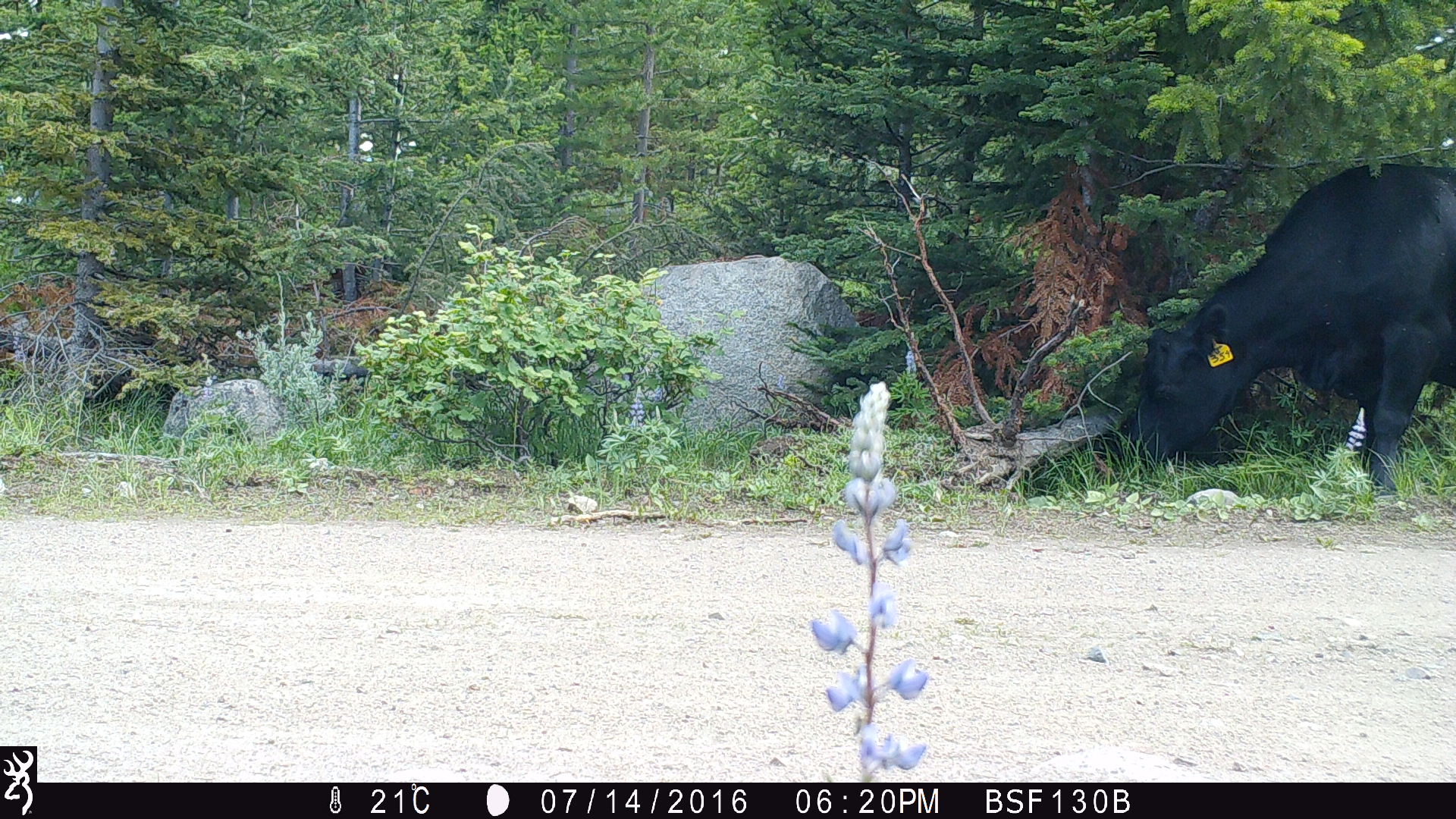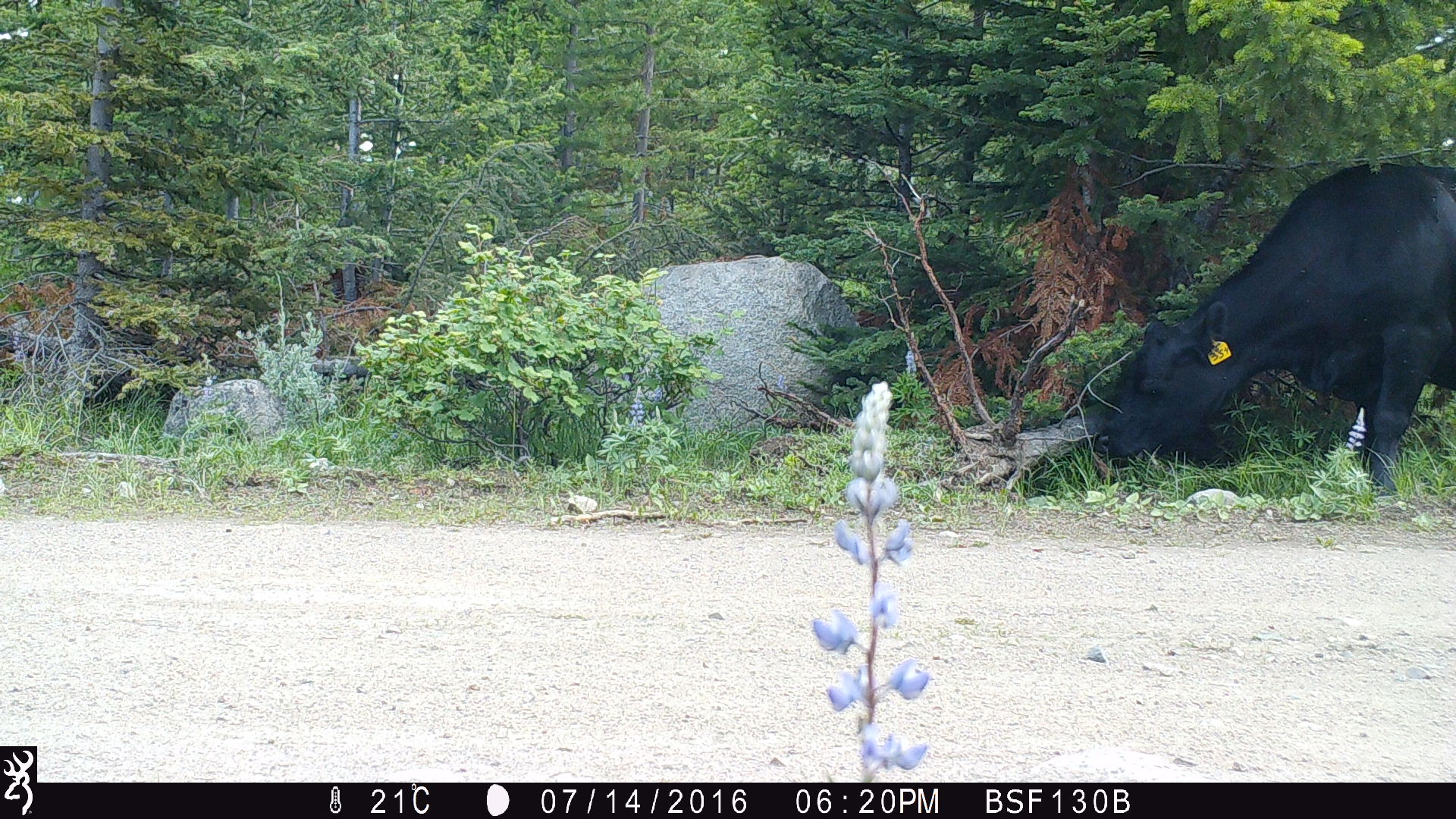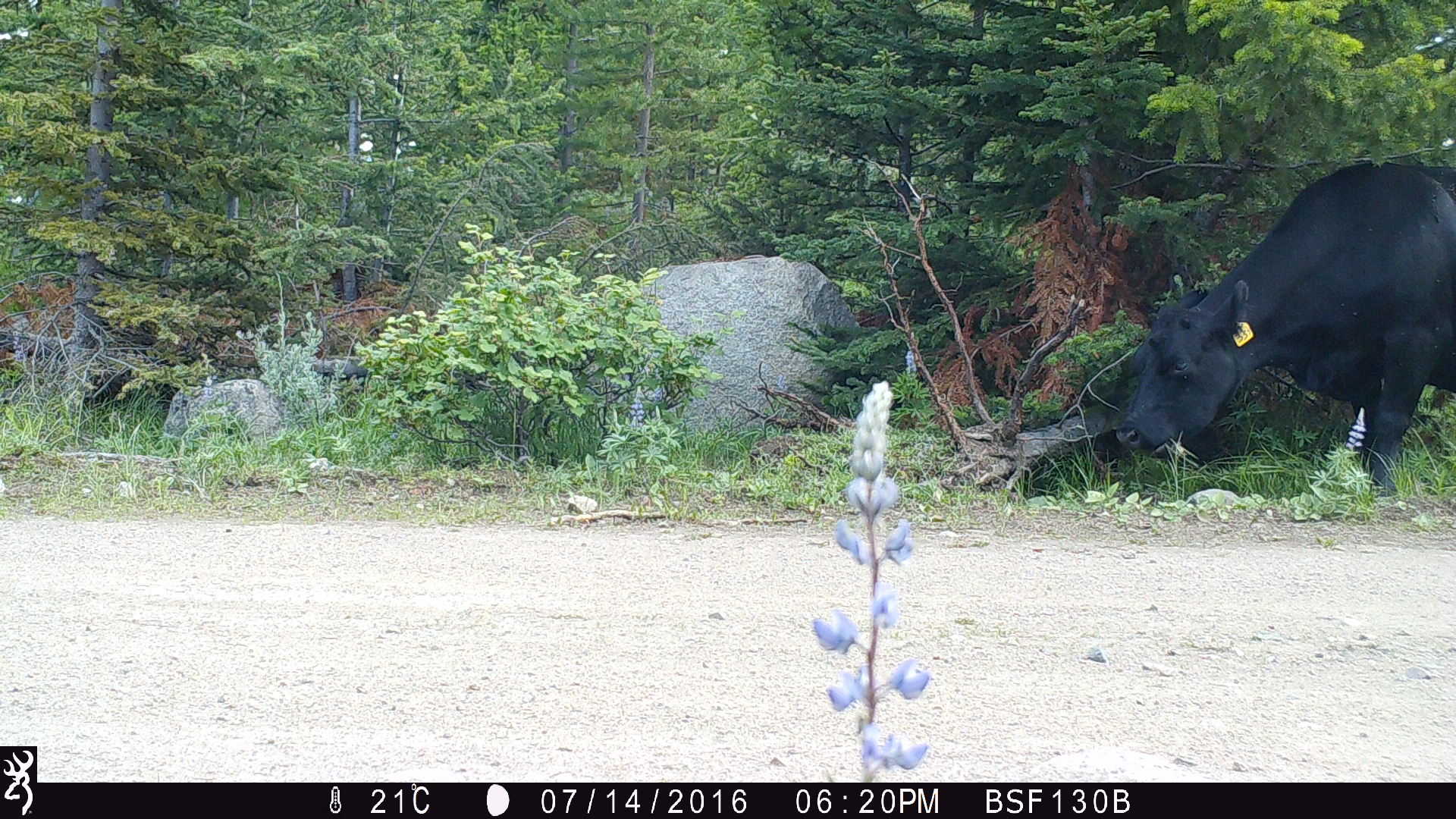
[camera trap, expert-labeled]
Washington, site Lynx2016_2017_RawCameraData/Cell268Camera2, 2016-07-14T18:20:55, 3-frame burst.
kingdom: Animalia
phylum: Chordata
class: Mammalia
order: Artiodactyla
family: Bovidae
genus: Bos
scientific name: Bos taurus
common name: domestic cattle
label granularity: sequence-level